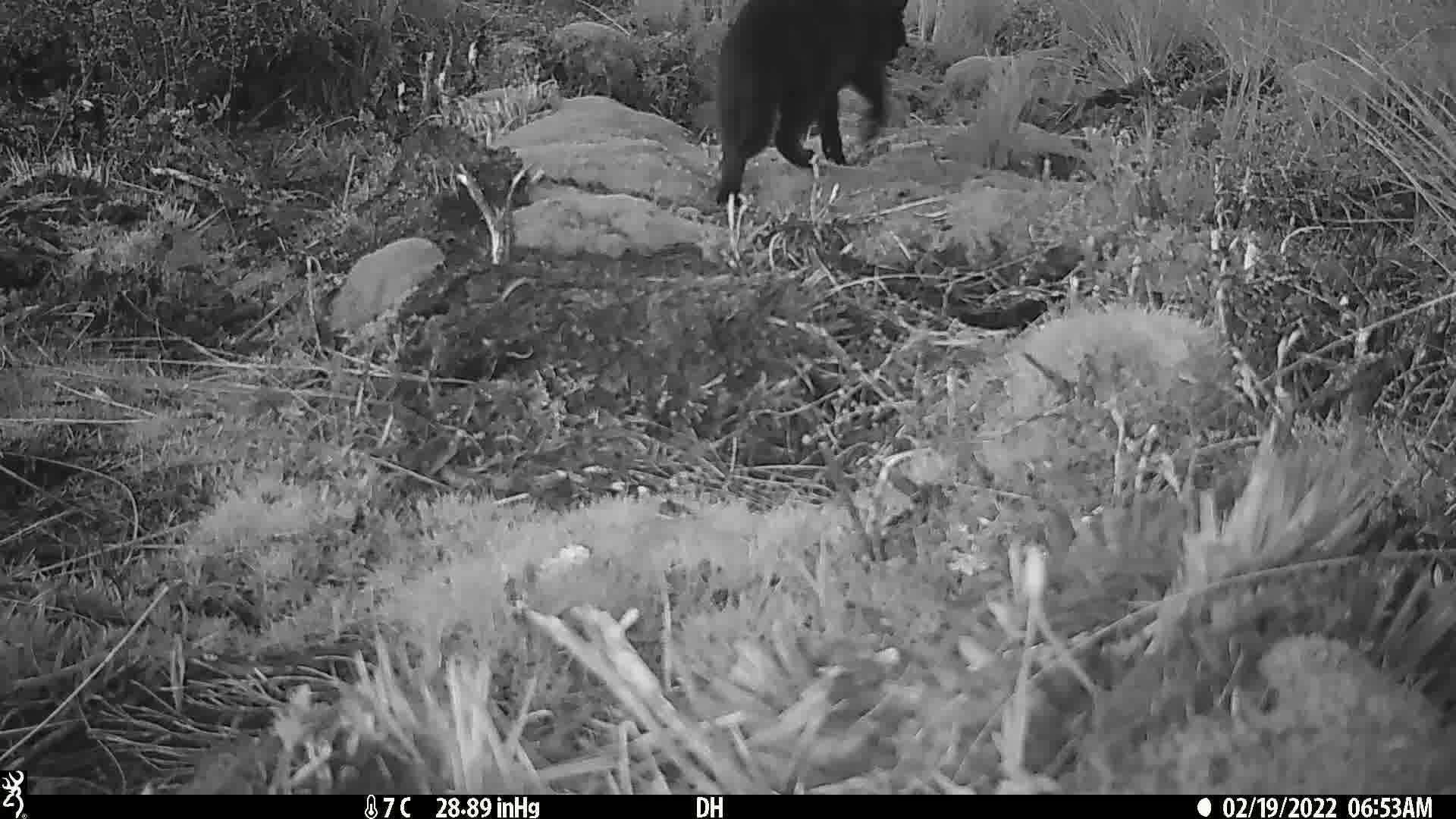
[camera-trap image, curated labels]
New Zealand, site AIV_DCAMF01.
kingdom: Animalia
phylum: Chordata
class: Mammalia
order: Carnivora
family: Felidae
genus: Felis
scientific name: Felis catus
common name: domestic cat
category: cat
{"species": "cat (domestic cat) (Felis catus)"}